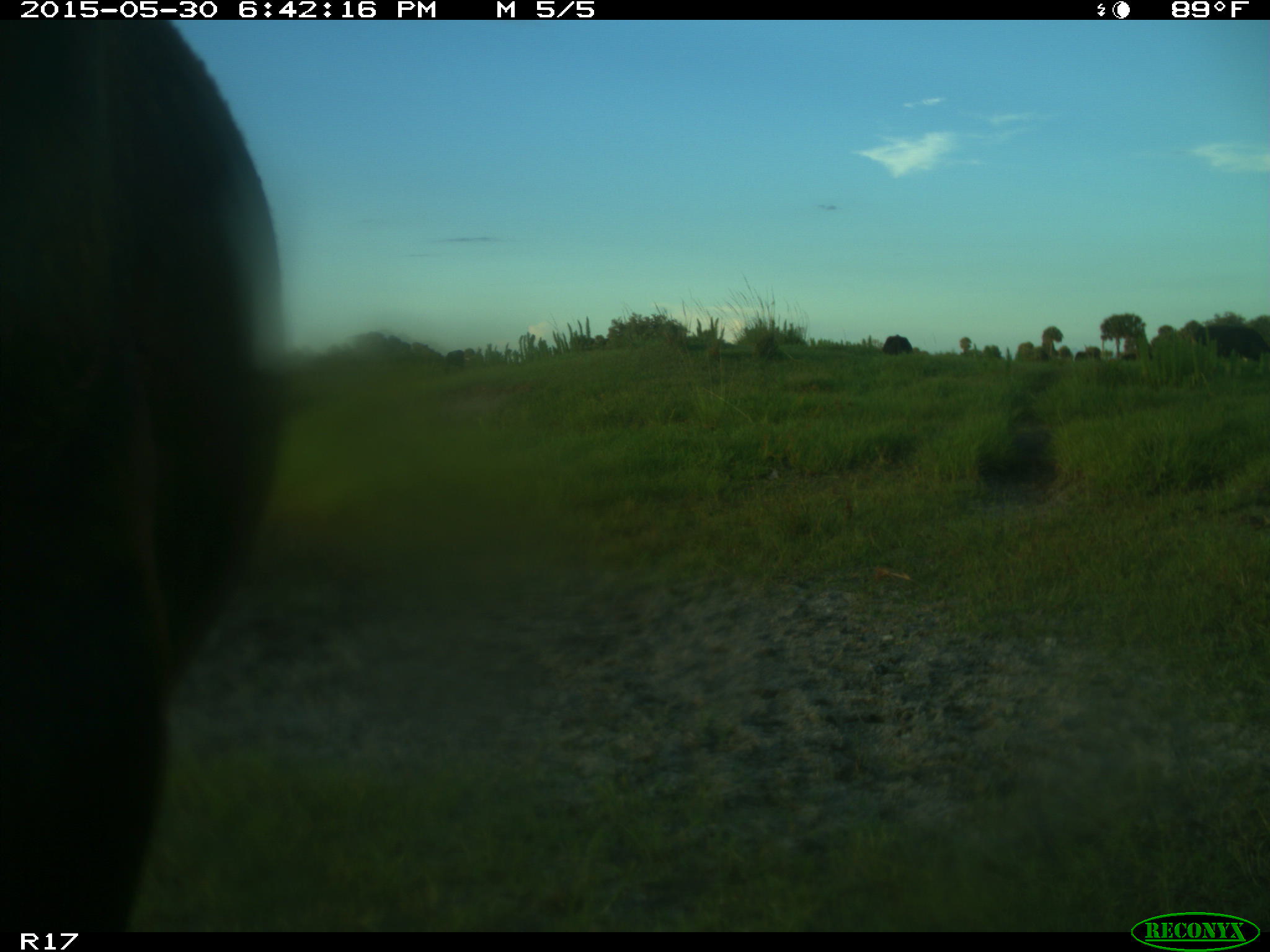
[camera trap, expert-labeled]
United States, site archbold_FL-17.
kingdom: Animalia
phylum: Chordata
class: Mammalia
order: Artiodactyla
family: Bovidae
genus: Bos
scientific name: Bos taurus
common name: domestic cow